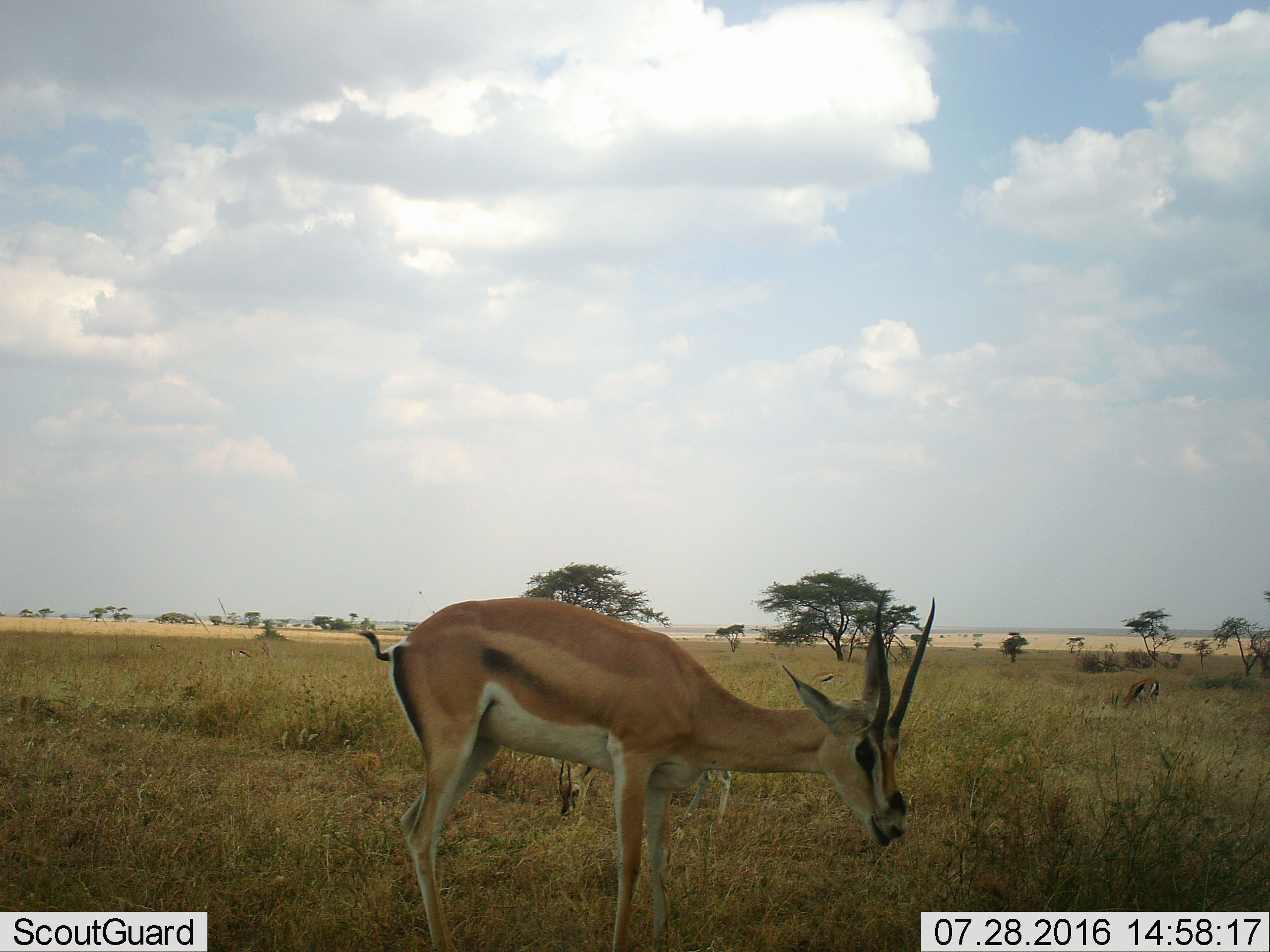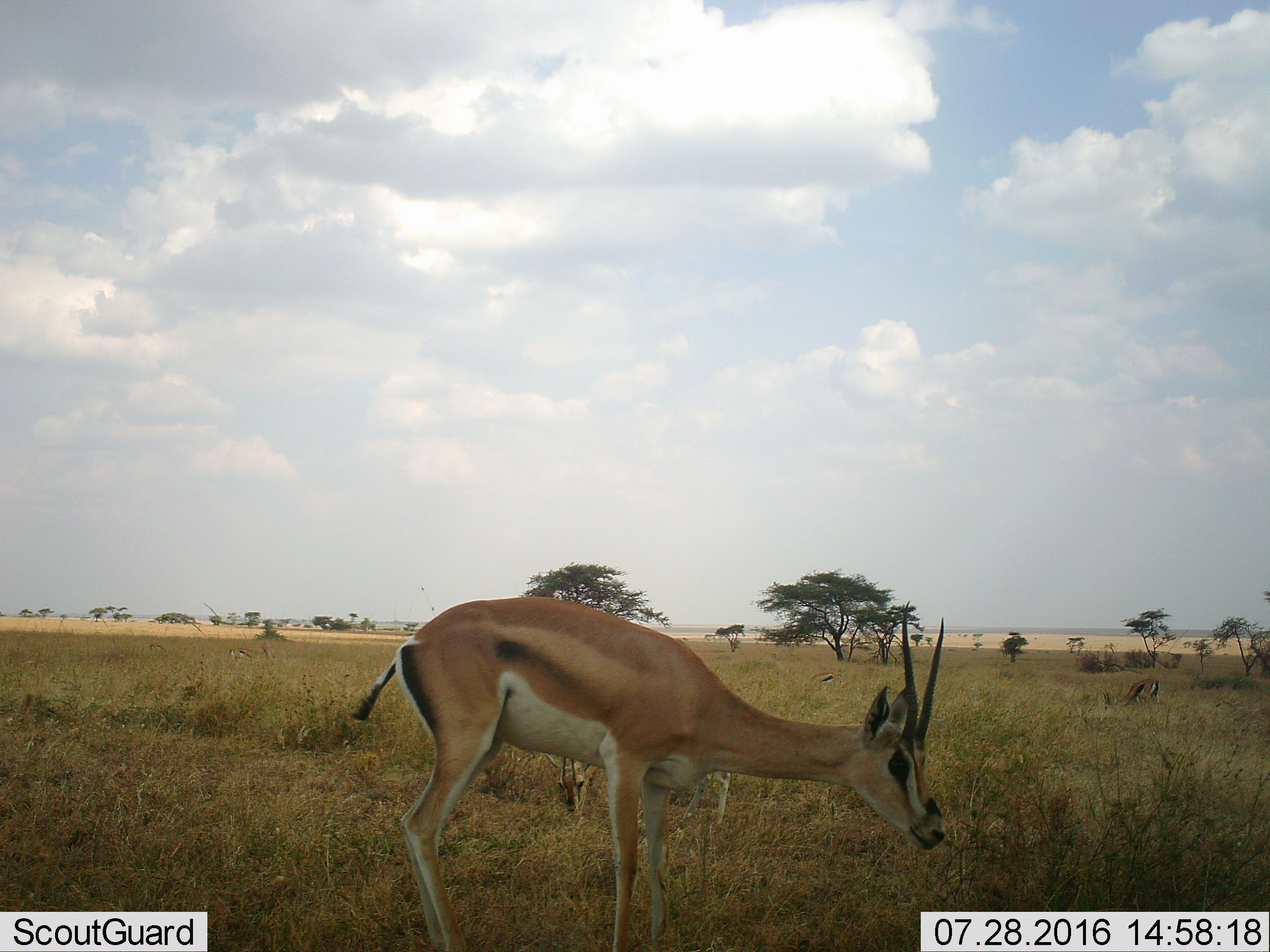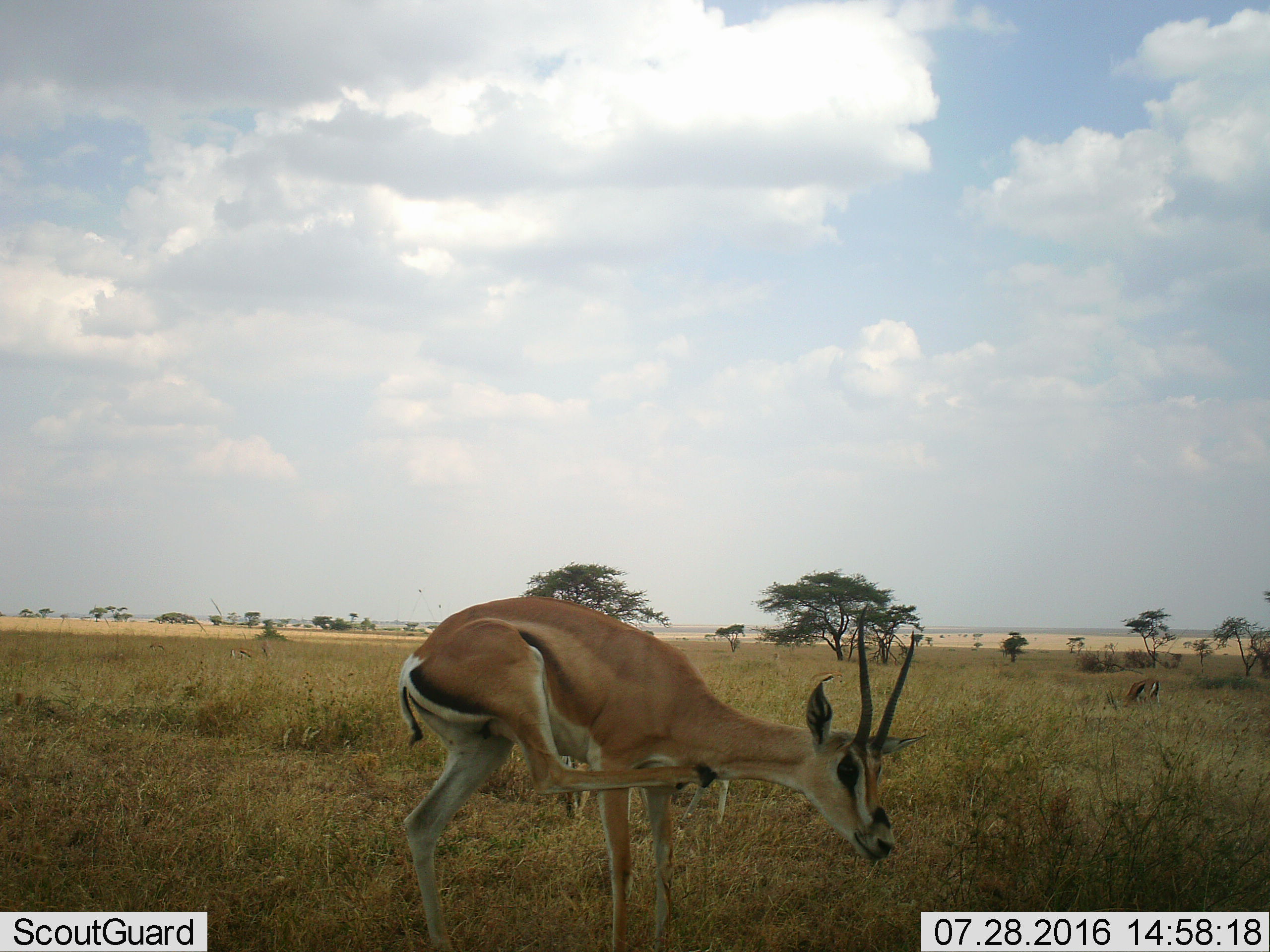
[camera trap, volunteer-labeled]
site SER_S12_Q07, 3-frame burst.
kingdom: Animalia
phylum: Chordata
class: Mammalia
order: Artiodactyla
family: Bovidae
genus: Nanger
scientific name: Nanger granti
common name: grant's gazelle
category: gazellegrants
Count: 1.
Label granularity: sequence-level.